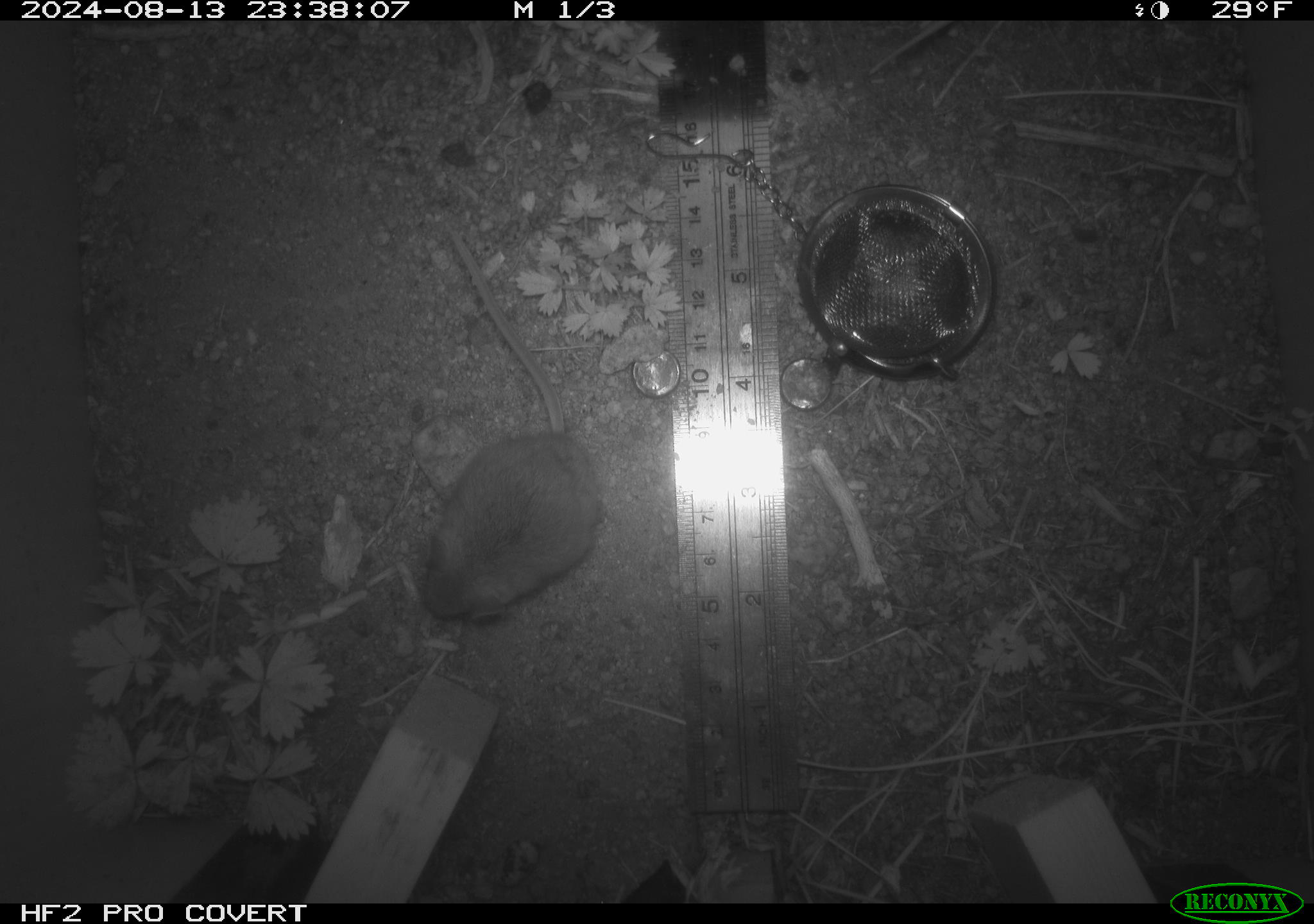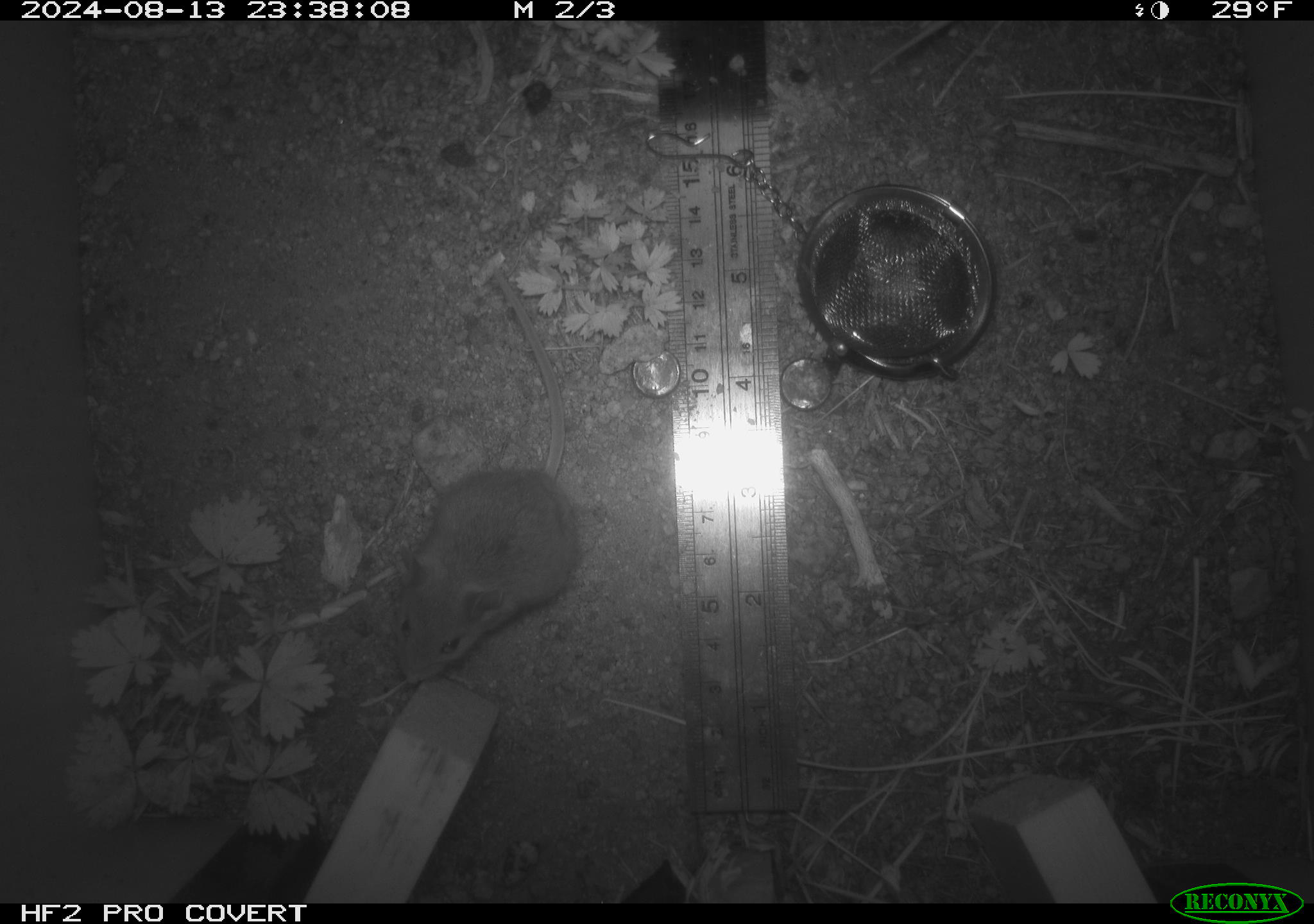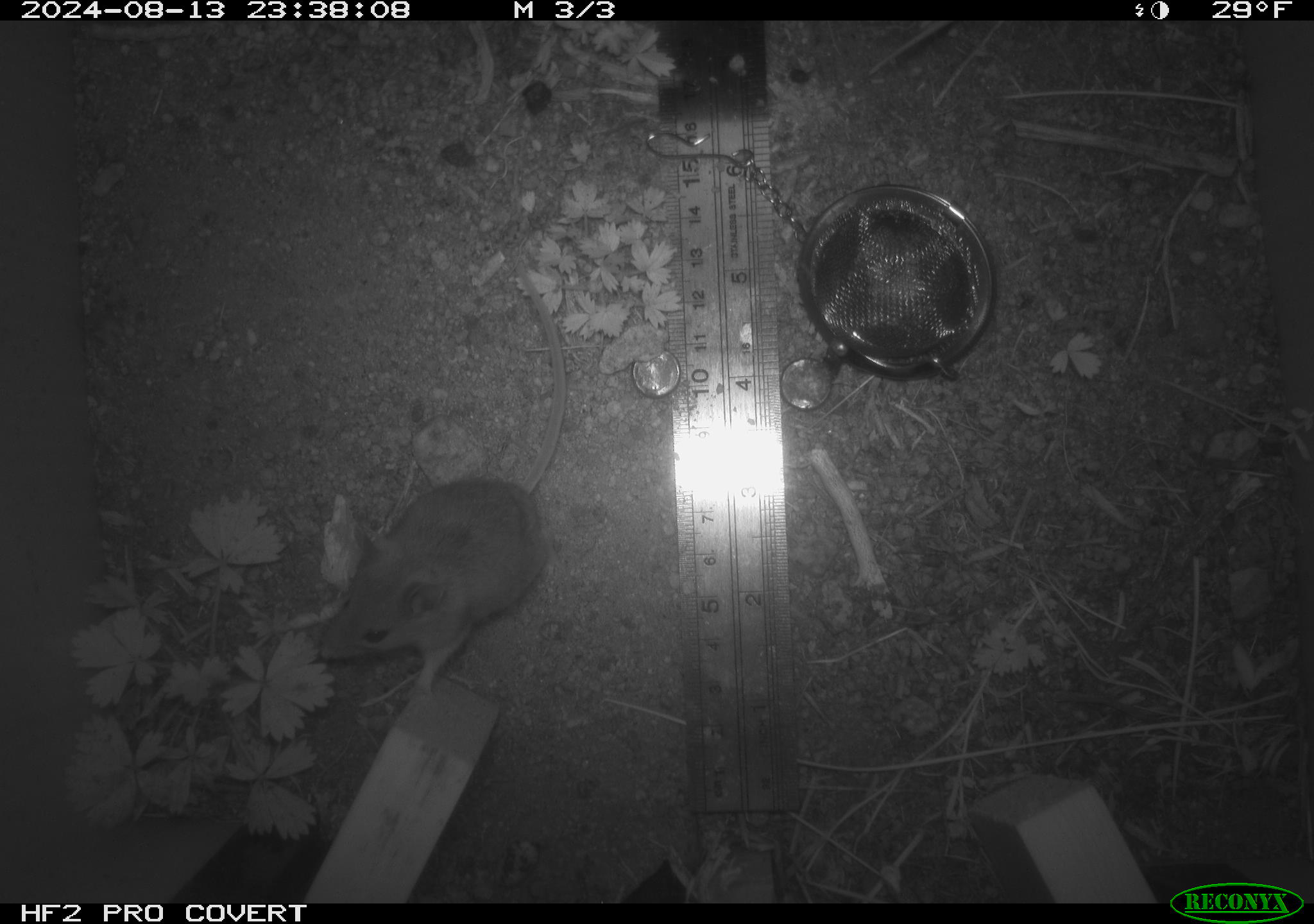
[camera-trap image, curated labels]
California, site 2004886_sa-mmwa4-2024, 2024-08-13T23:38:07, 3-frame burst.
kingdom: Animalia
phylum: Chordata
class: Mammalia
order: Rodentia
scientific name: Rodentia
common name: mouse species